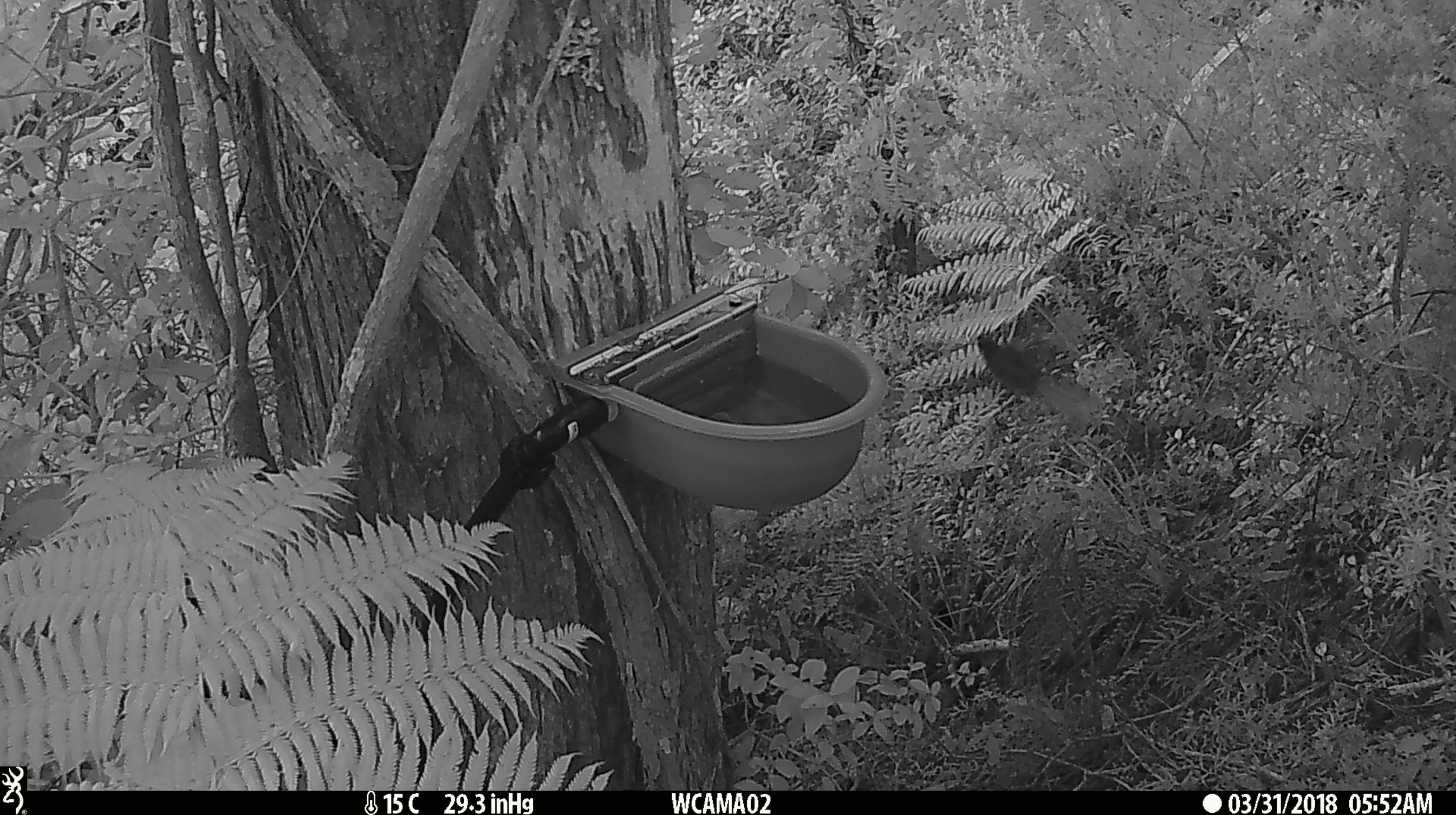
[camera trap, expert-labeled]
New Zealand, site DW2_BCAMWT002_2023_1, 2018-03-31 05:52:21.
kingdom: Animalia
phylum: Chordata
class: Aves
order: Passeriformes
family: Rhipiduridae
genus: Rhipidura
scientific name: Rhipidura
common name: fantails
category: fantail